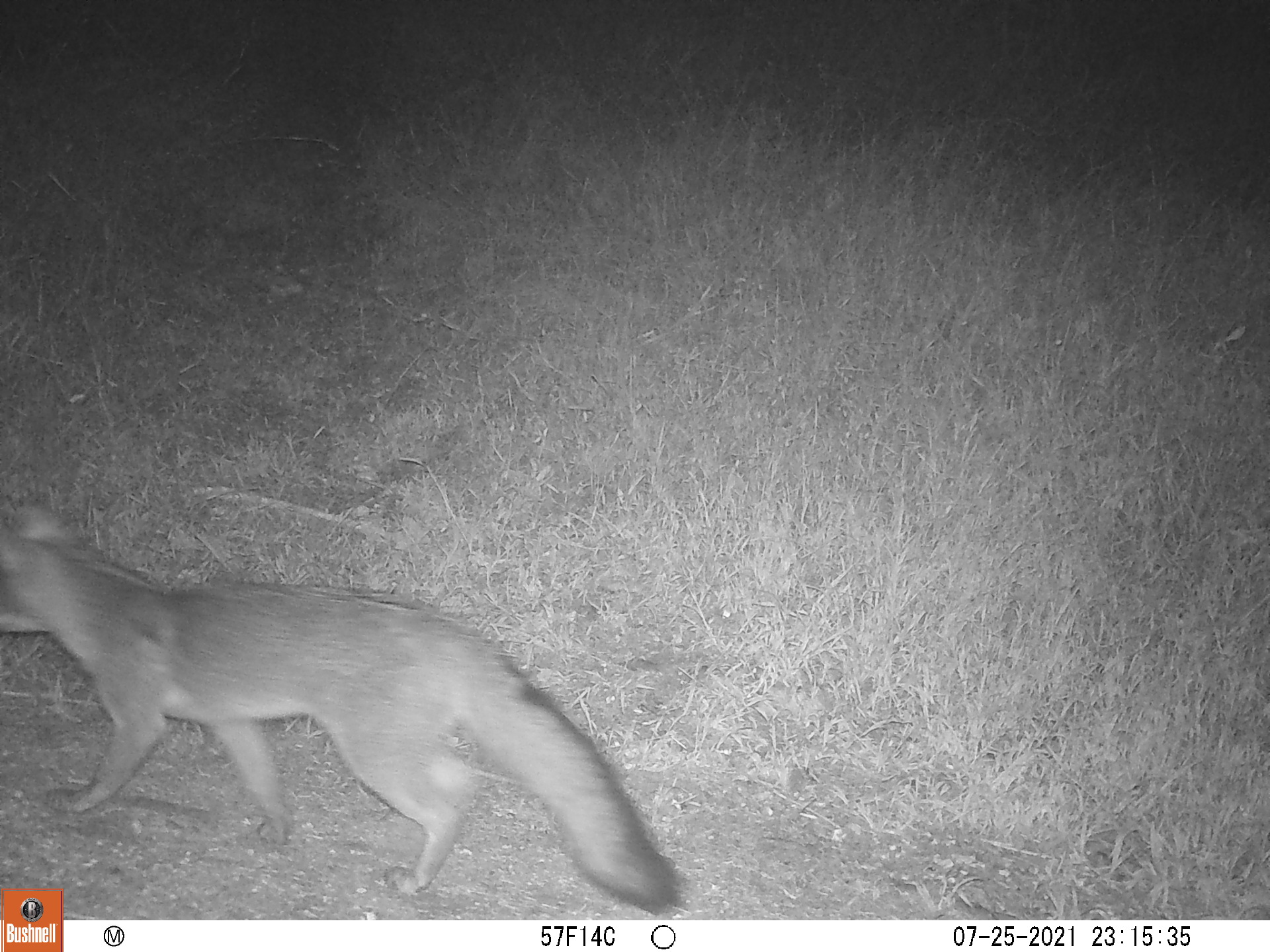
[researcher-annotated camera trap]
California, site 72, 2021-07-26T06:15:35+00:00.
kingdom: Animalia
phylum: Chordata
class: Mammalia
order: Carnivora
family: Canidae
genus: Urocyon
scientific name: Urocyon cinereoargenteus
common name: gray fox